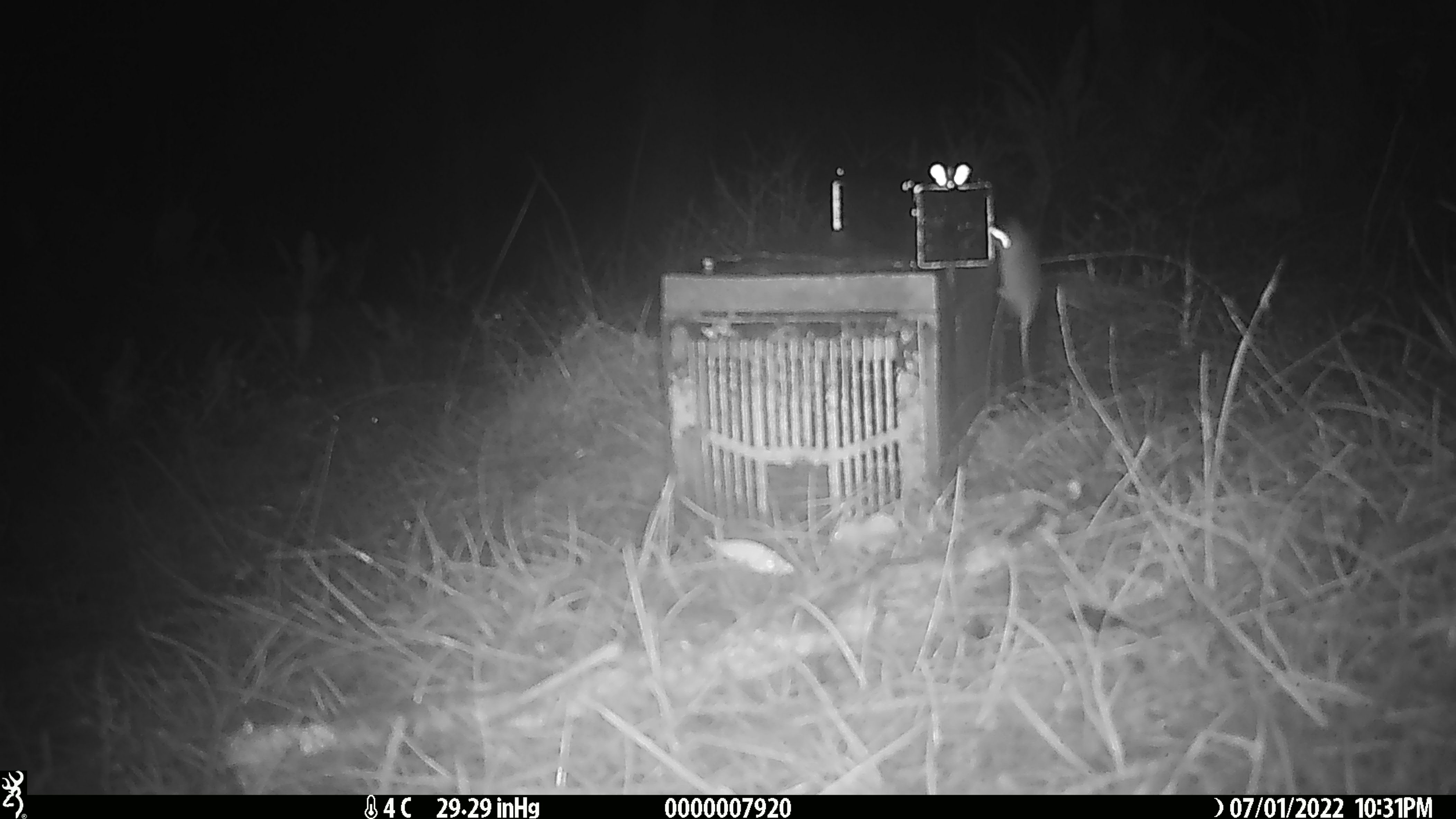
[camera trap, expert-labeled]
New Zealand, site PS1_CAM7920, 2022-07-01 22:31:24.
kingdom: Animalia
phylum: Chordata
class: Mammalia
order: Rodentia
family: Muridae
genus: Mus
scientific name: Mus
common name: mouse